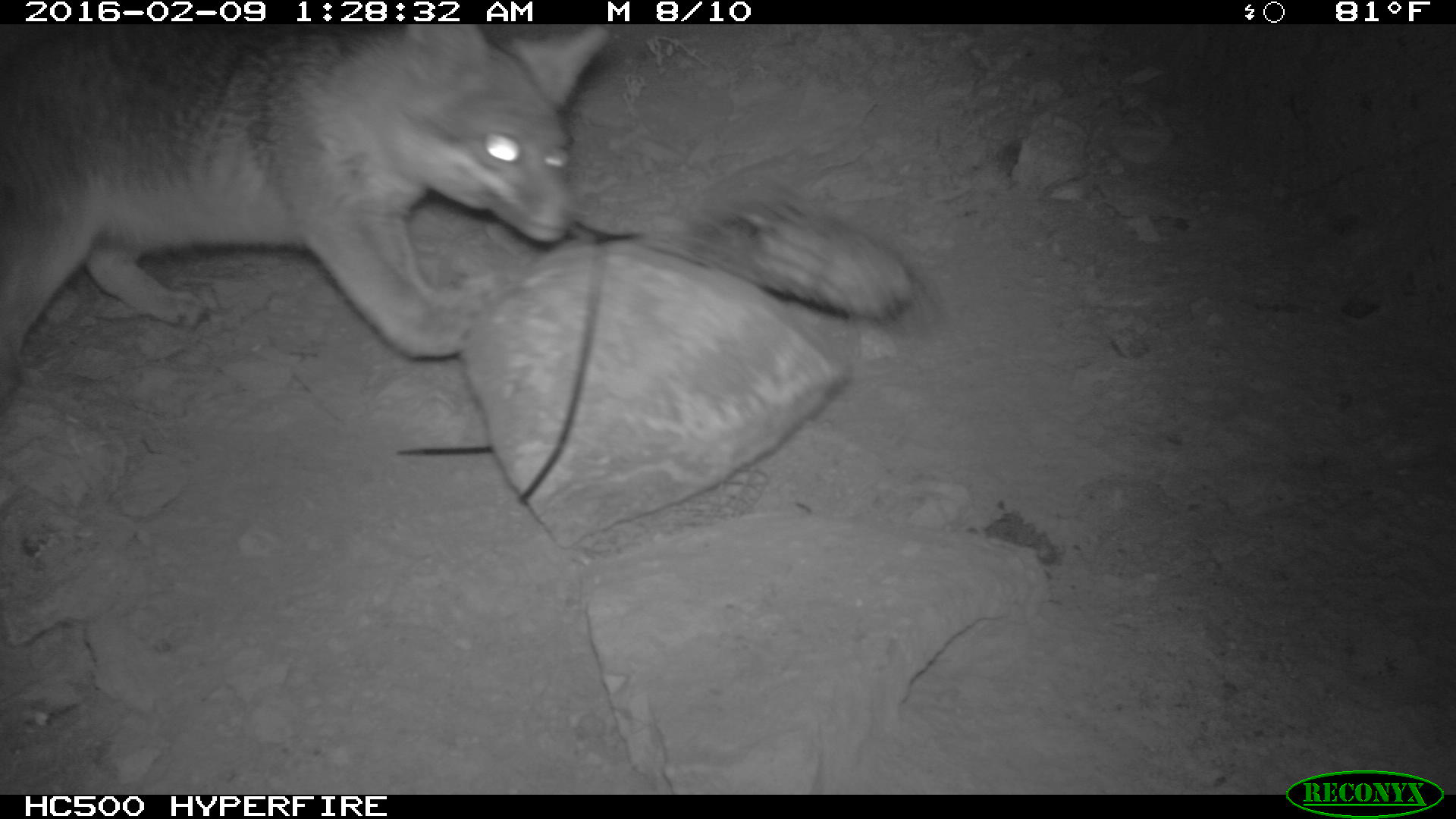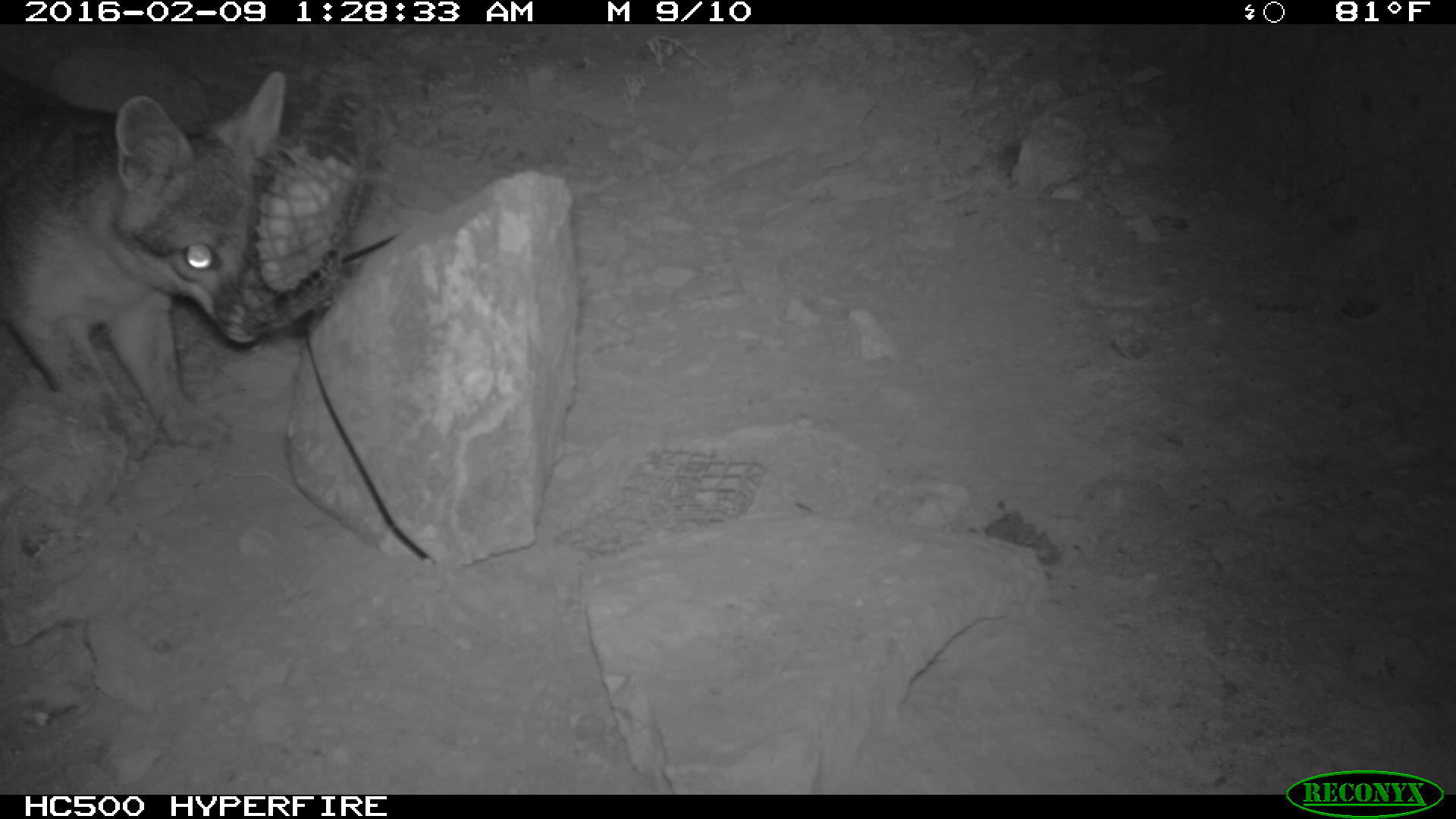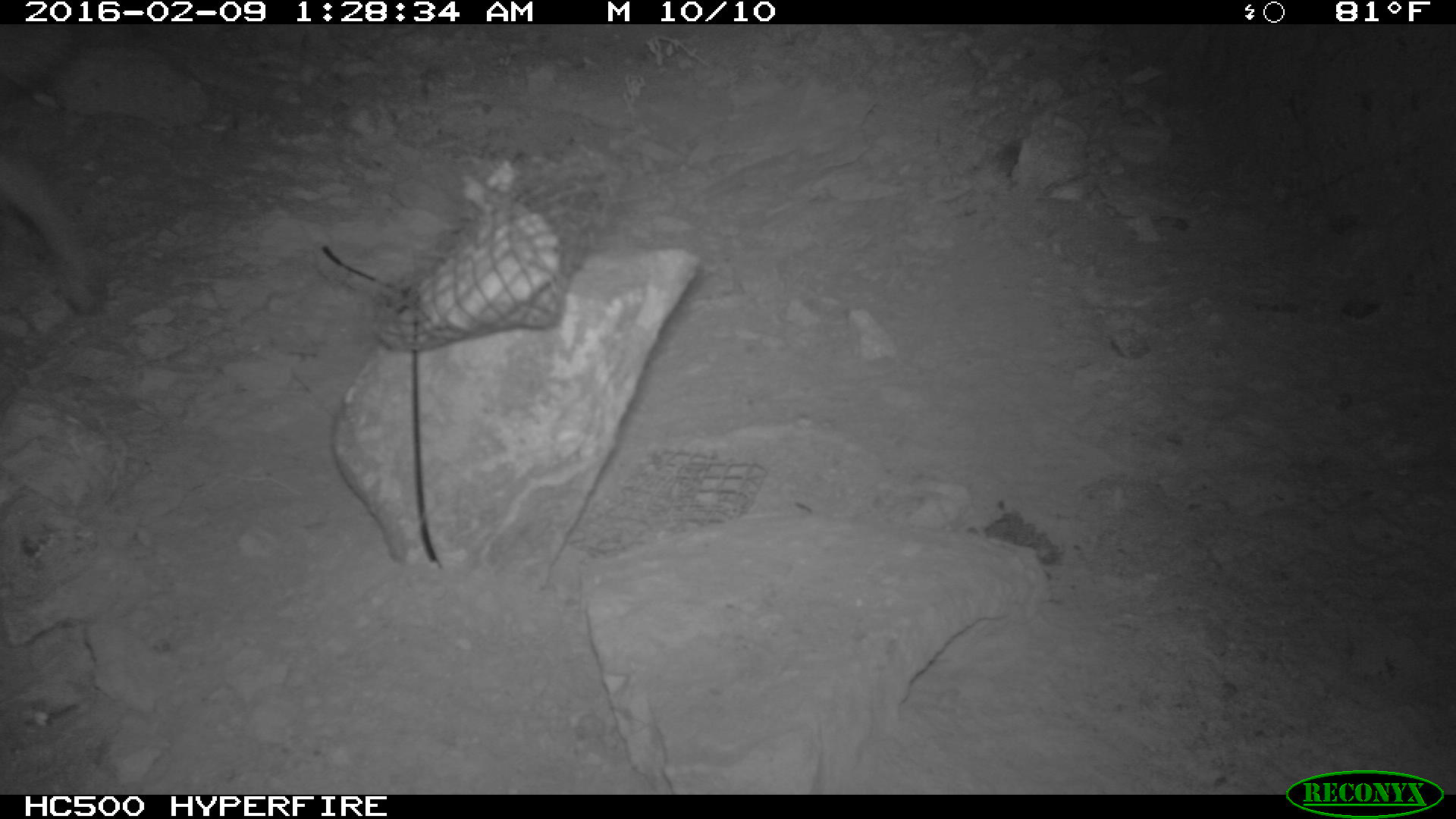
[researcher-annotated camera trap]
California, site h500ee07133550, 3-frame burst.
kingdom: Animalia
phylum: Chordata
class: Mammalia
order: Carnivora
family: Canidae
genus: Urocyon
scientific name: Urocyon littoralis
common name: island fox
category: fox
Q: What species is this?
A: Fox (island fox) (Urocyon littoralis).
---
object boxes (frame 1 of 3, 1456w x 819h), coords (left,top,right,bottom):
fox: (0,22,614,356)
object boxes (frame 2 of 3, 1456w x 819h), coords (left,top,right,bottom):
fox: (0,62,289,454)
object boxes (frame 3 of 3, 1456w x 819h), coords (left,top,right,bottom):
fox: (0,23,106,313)